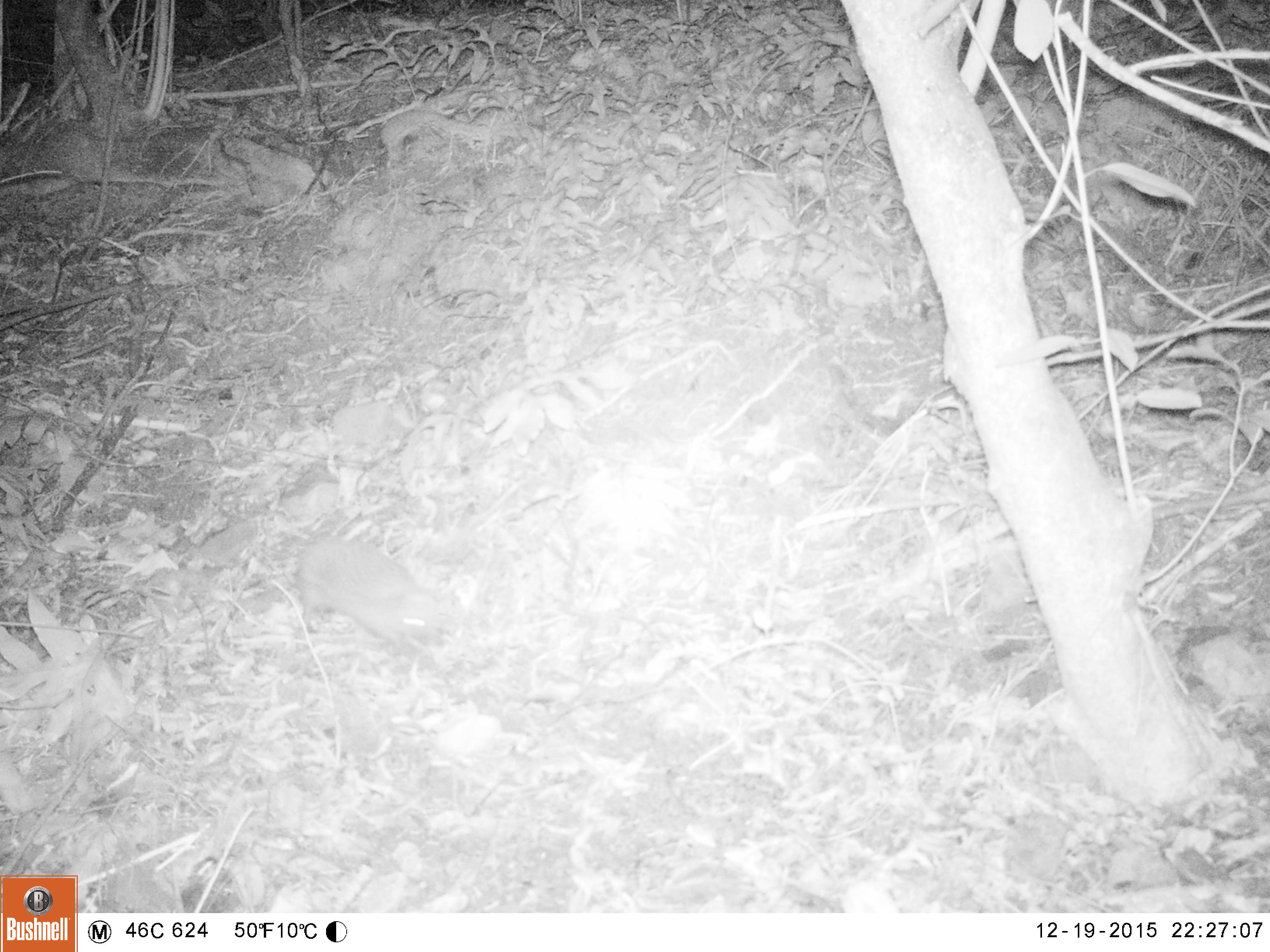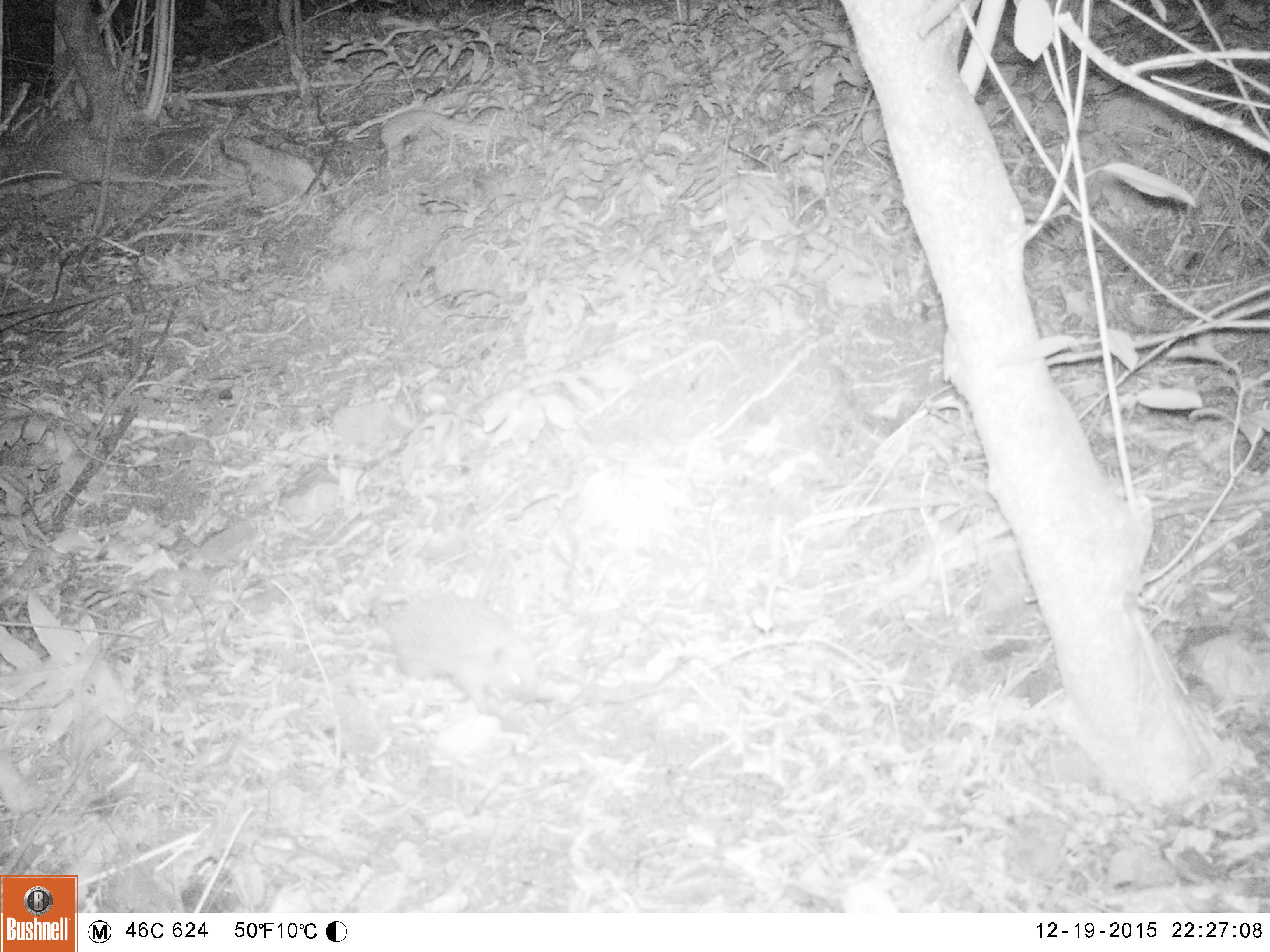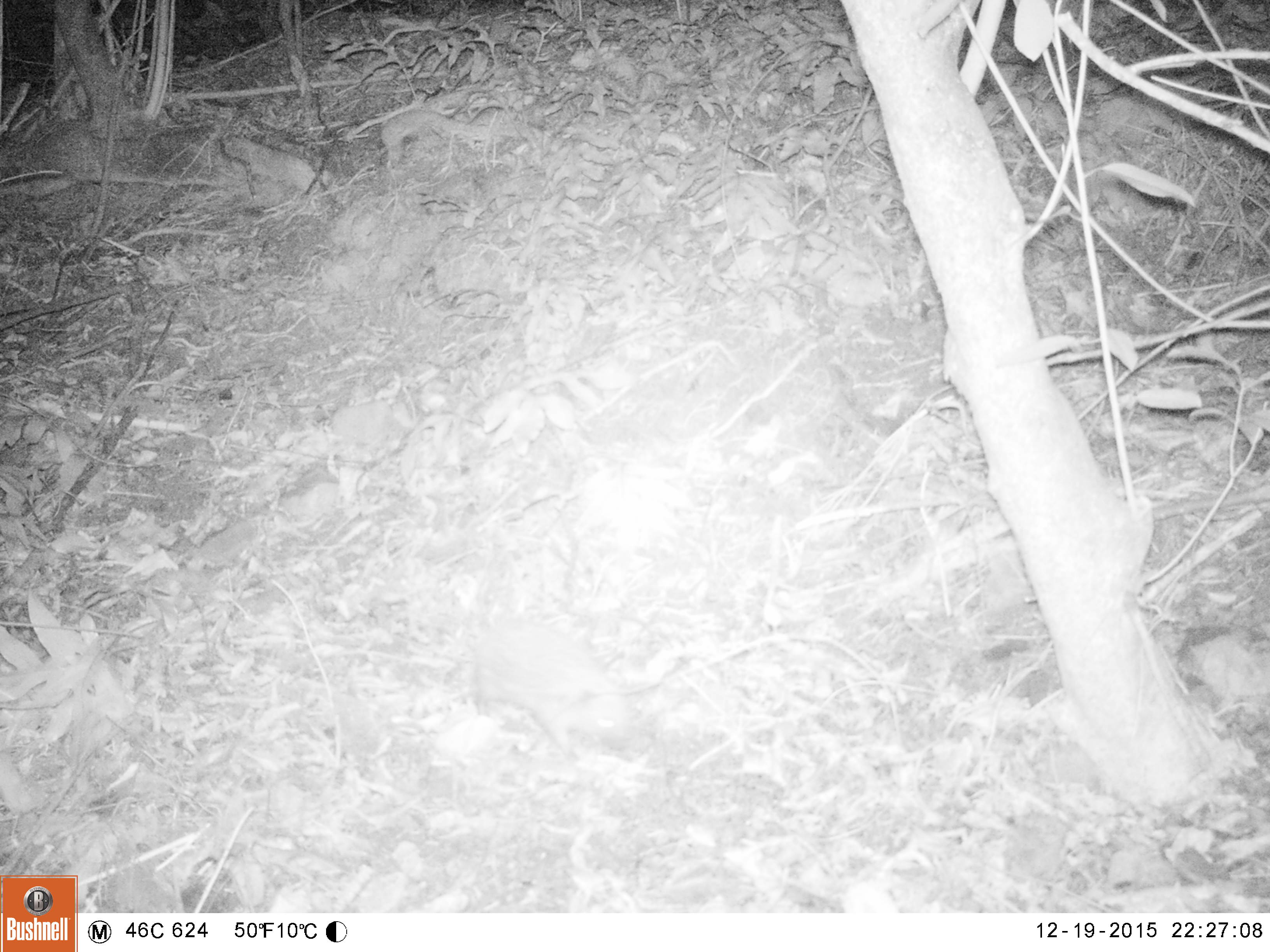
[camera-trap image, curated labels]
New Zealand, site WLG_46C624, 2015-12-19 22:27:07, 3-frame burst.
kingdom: Animalia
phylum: Chordata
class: Mammalia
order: Eulipotyphla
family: Erinaceidae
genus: Erinaceus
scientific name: Erinaceus europaeus europaeus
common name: european hedgehog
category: hedgehog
Hedgehog (european hedgehog) (Erinaceus europaeus europaeus).